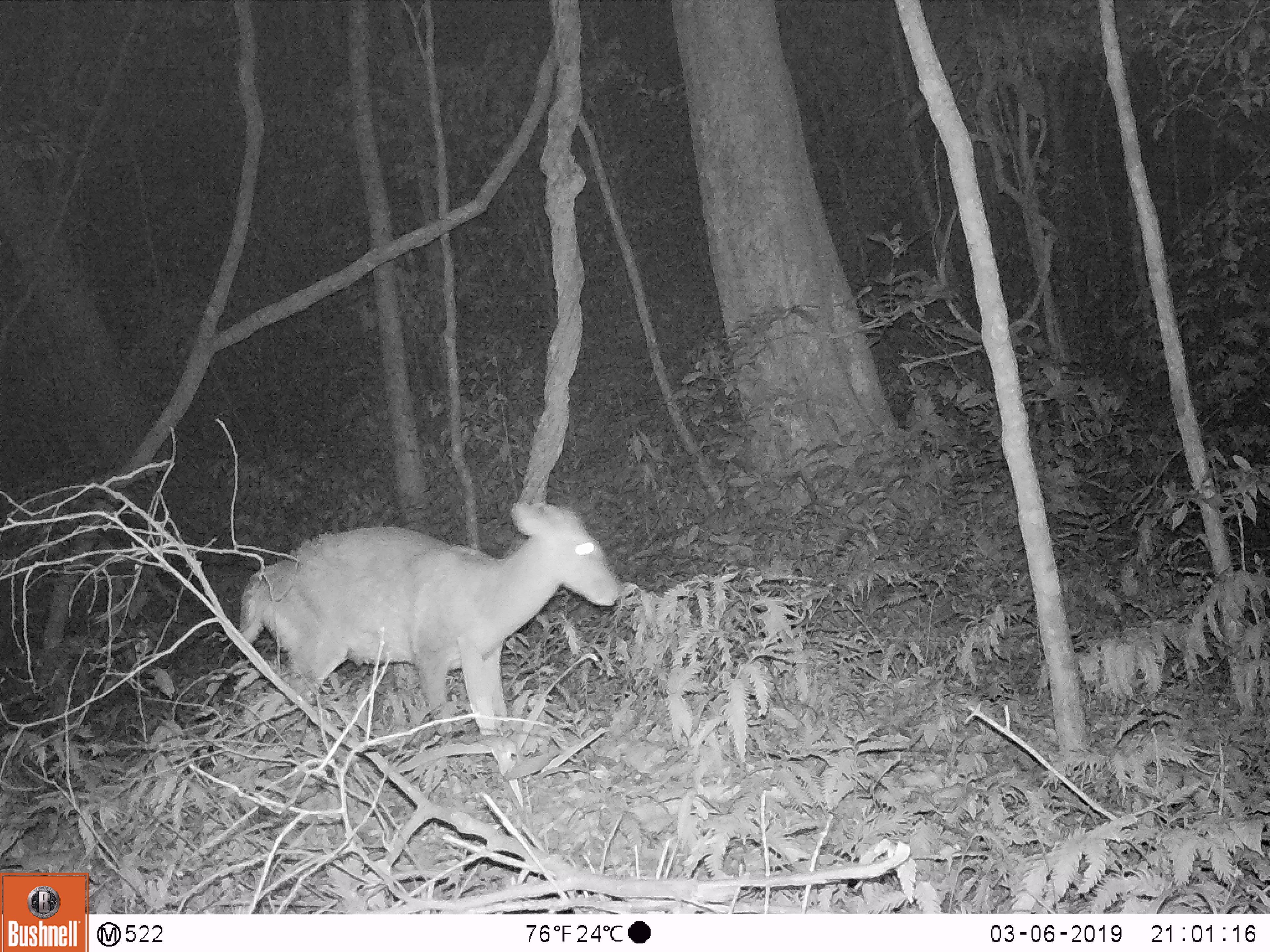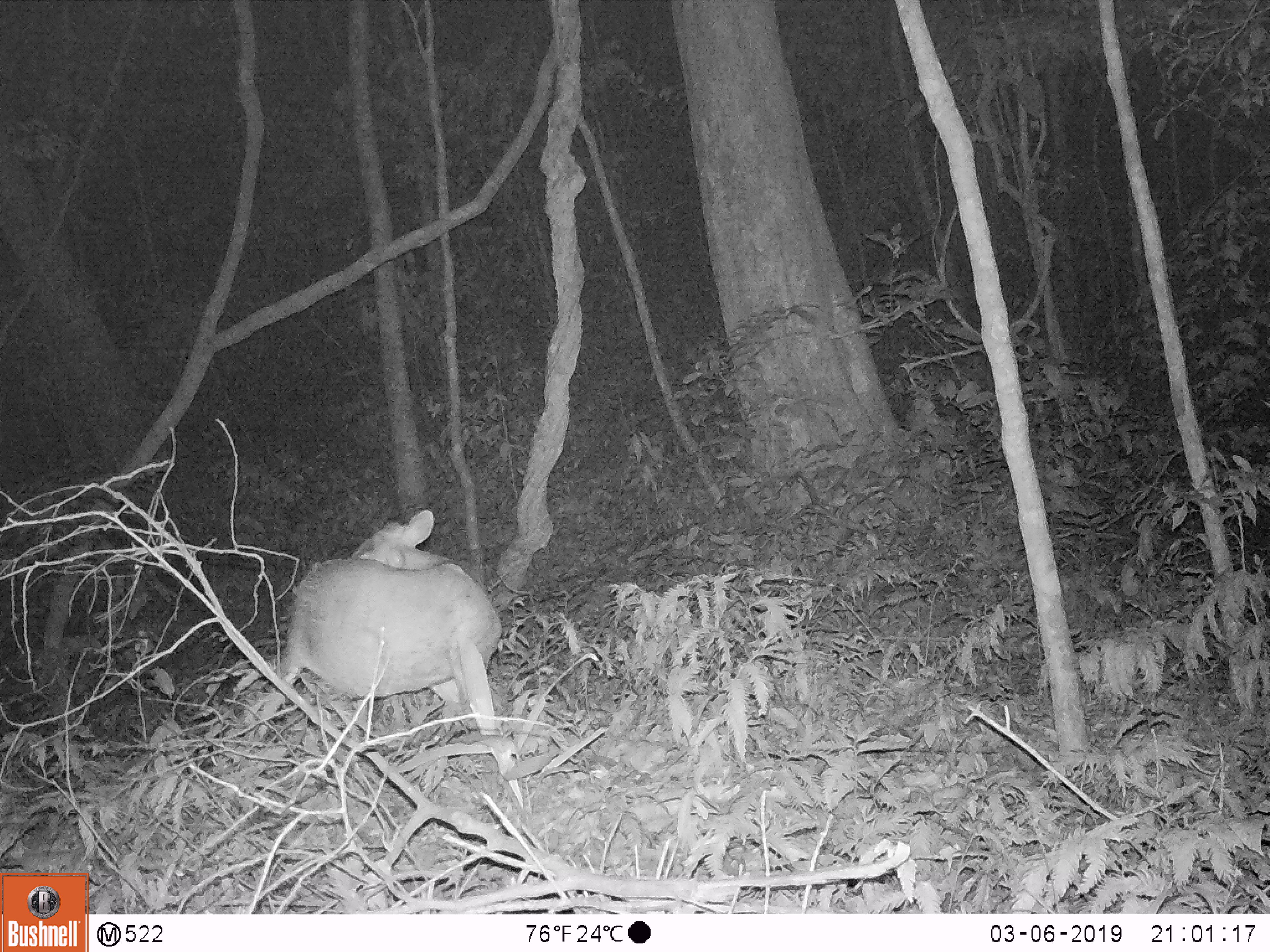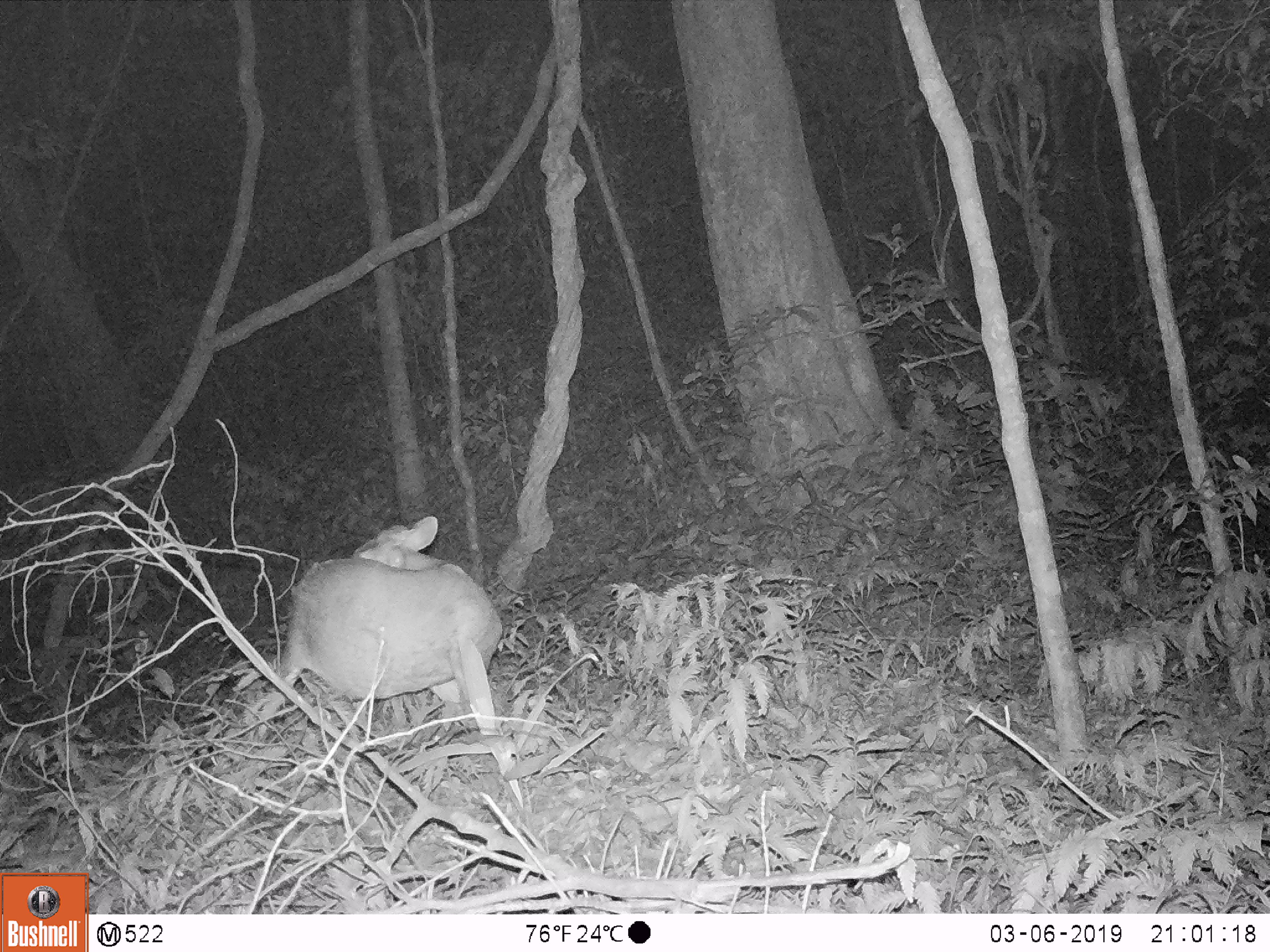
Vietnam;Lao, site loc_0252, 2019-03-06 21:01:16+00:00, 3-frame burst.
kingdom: Animalia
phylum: Chordata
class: Mammalia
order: Artiodactyla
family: Cervidae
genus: Muntiacus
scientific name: Muntiacus rooseveltorum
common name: roosevelt's muntjac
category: roosevelts muntjac group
Roosevelts muntjac group (roosevelt's muntjac) (Muntiacus rooseveltorum). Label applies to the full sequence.